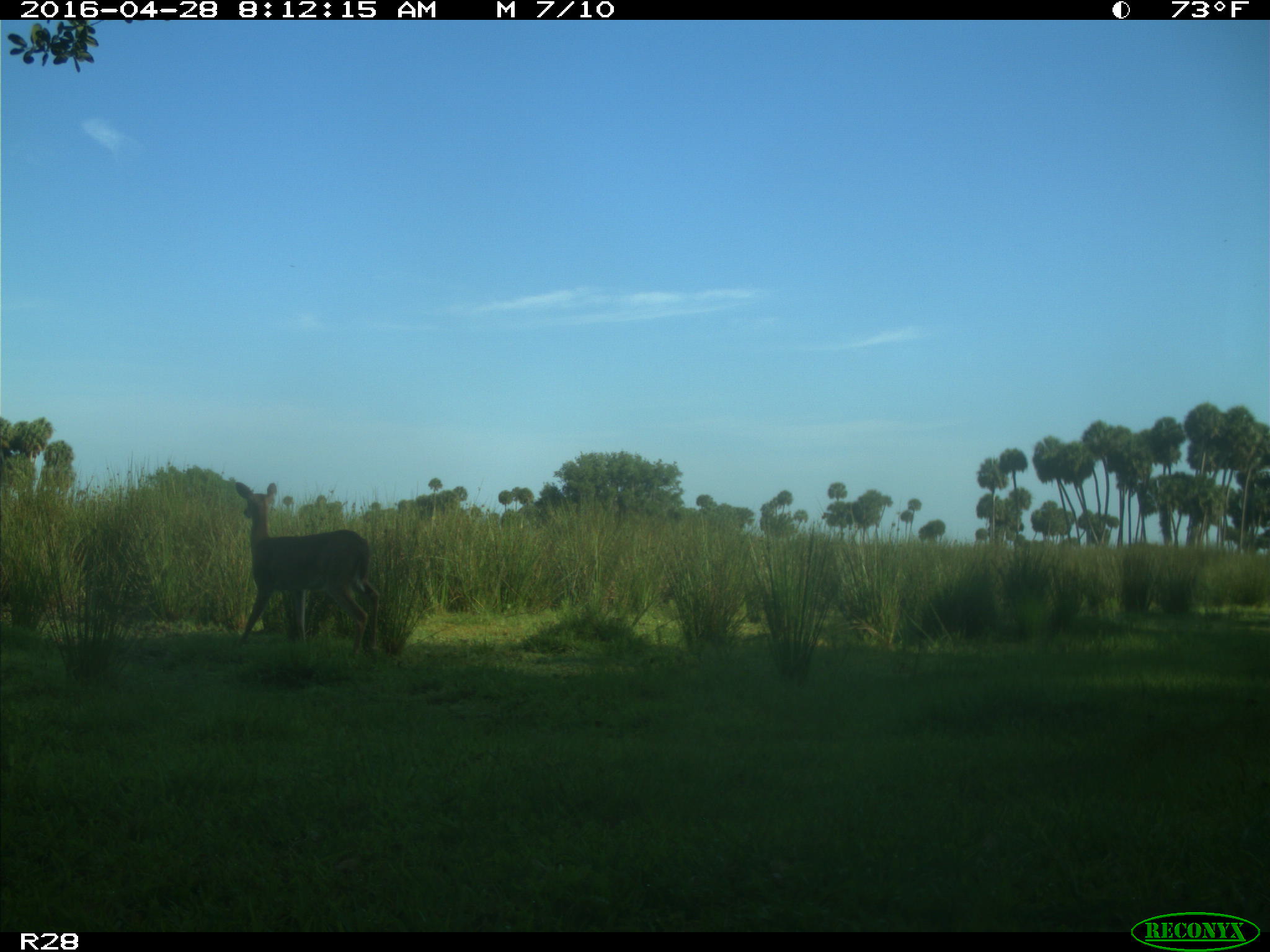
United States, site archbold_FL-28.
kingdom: Animalia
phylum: Chordata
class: Mammalia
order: Artiodactyla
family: Cervidae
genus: Odocoileus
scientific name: Odocoileus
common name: deer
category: unidentified deer